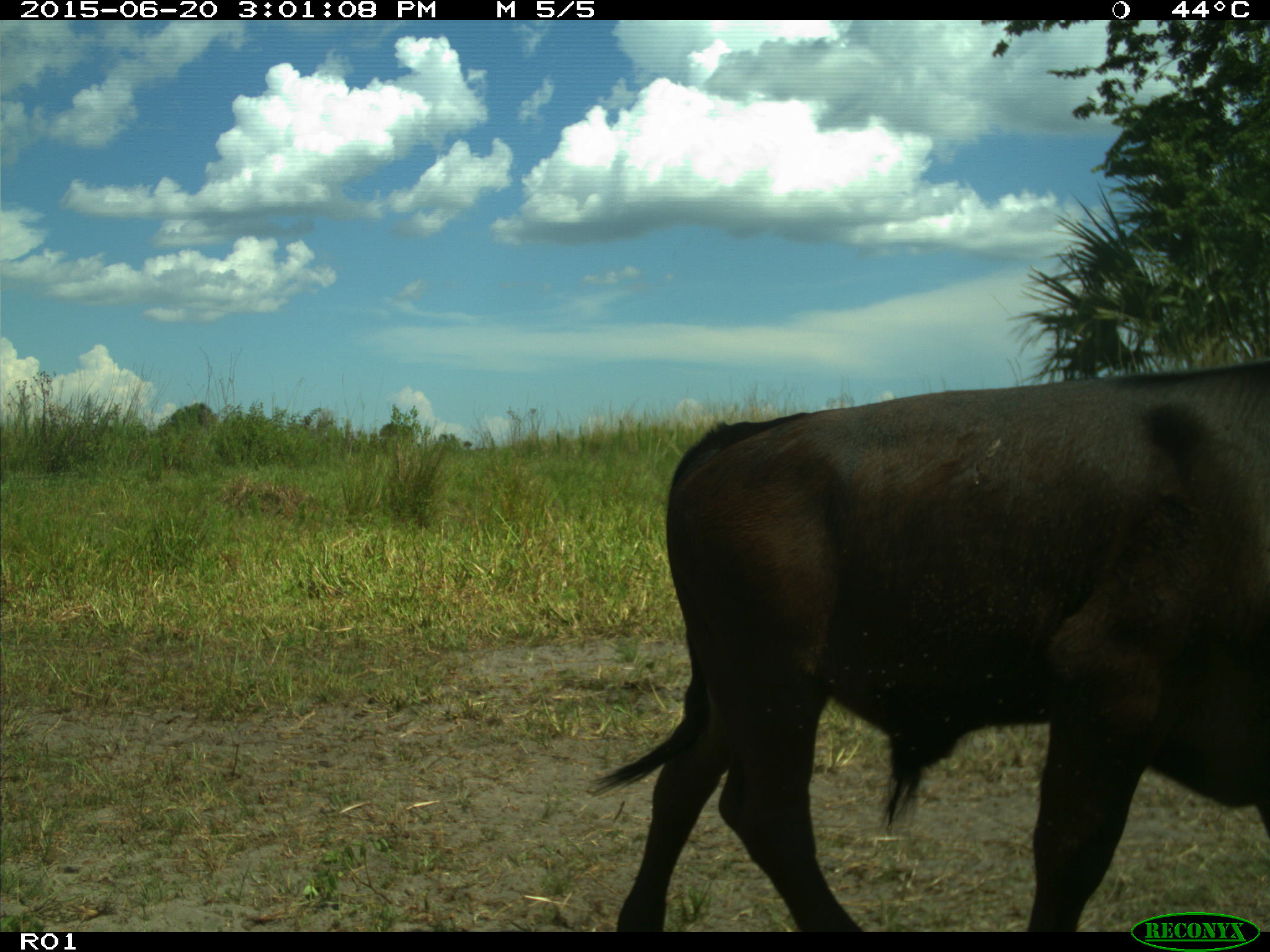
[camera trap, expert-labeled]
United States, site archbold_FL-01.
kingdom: Animalia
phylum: Chordata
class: Mammalia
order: Artiodactyla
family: Bovidae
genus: Bos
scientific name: Bos taurus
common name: domestic cow